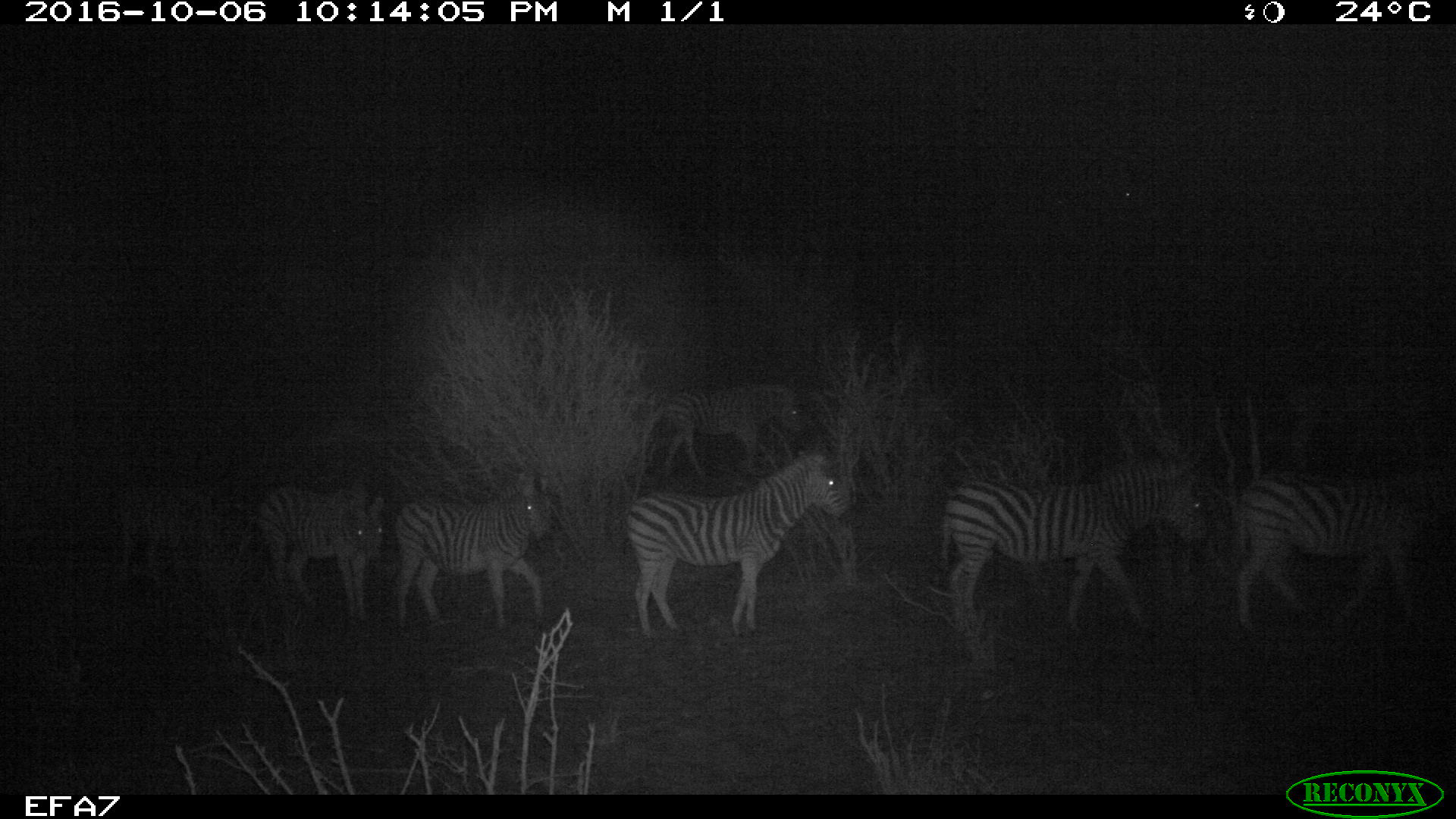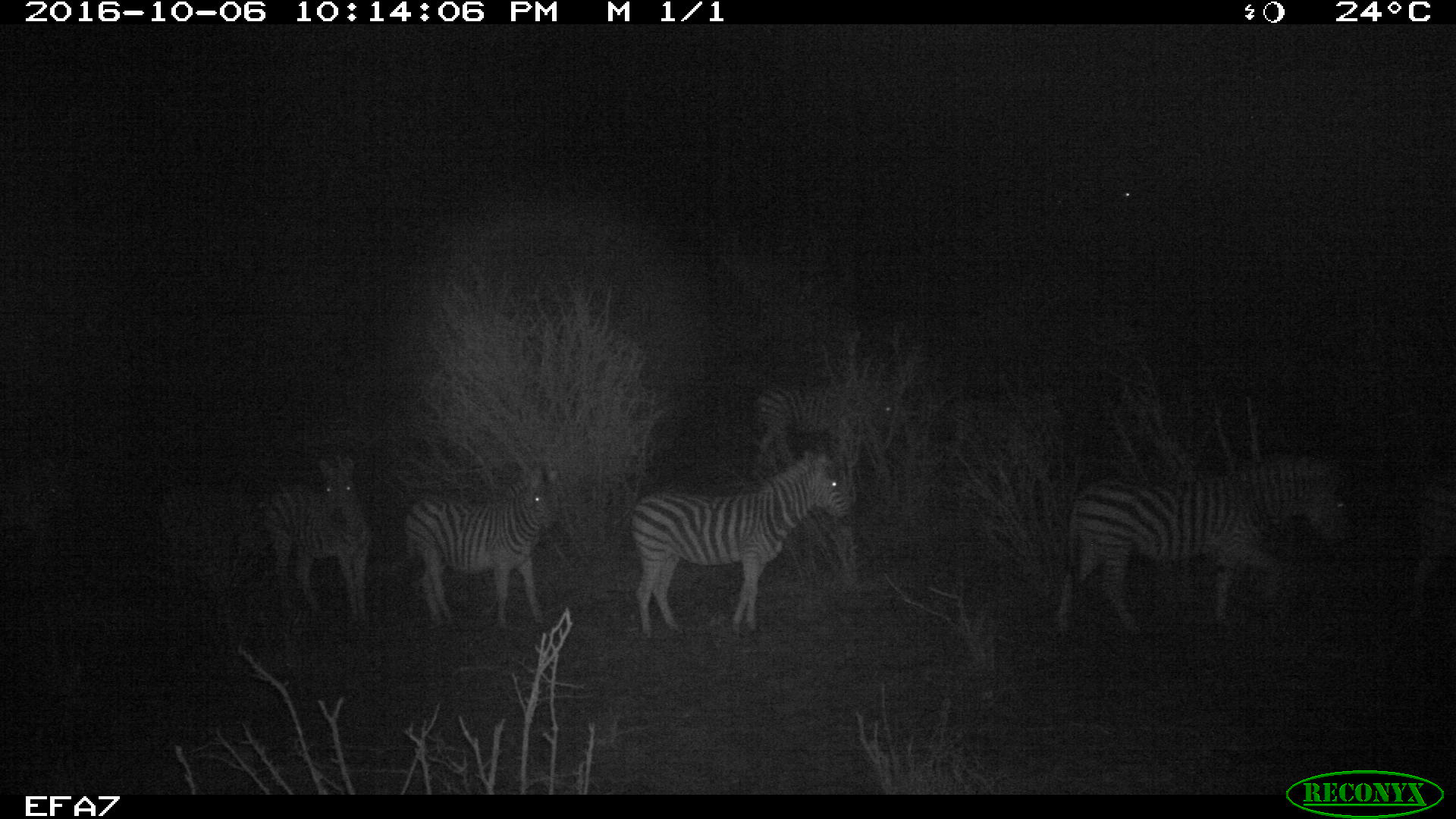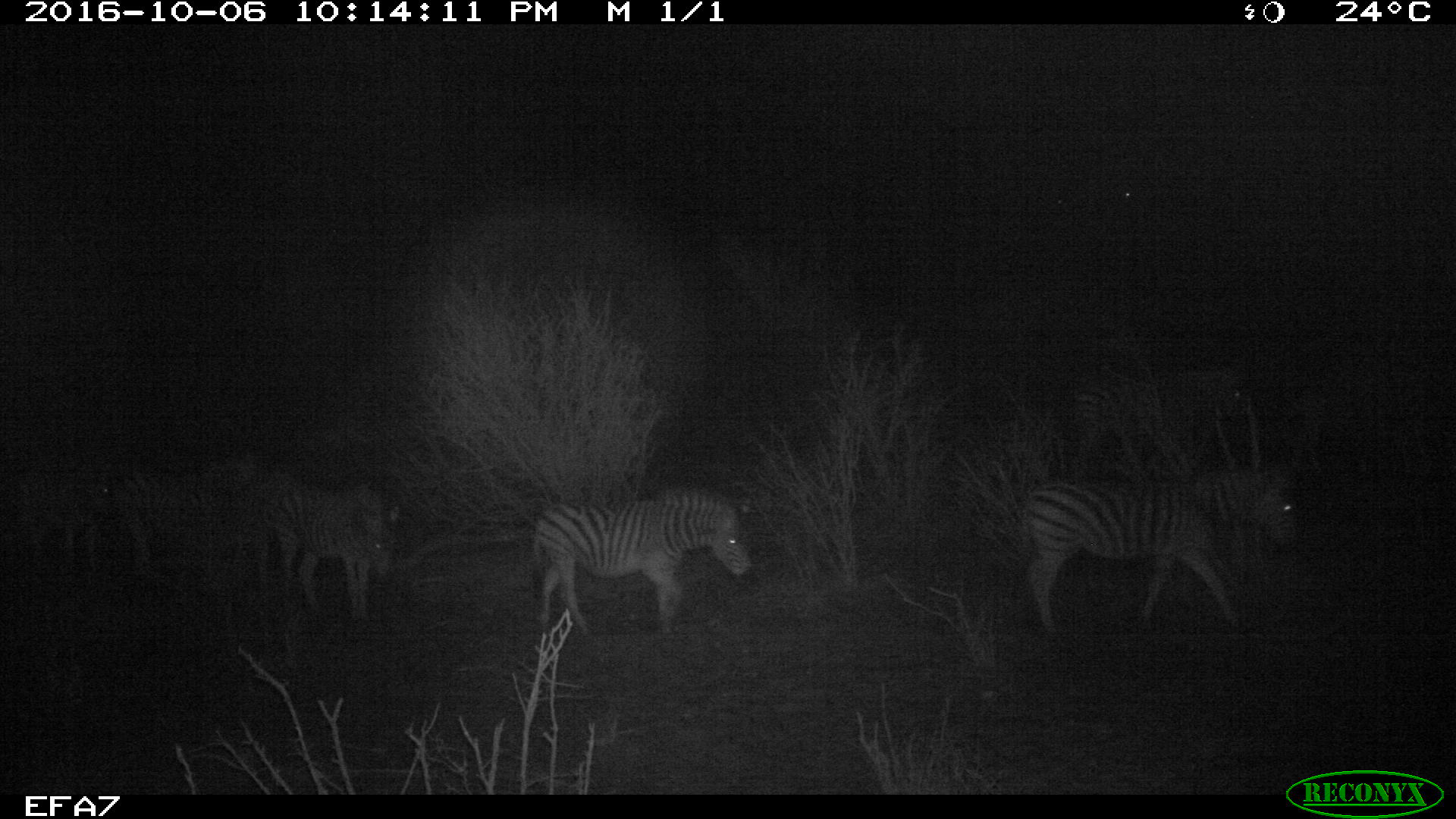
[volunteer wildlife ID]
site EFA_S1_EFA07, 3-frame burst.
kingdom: Animalia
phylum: Chordata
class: Mammalia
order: Perissodactyla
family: Equidae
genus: Equus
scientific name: Equus quagga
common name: plains zebra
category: zebraplains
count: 6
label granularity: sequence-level